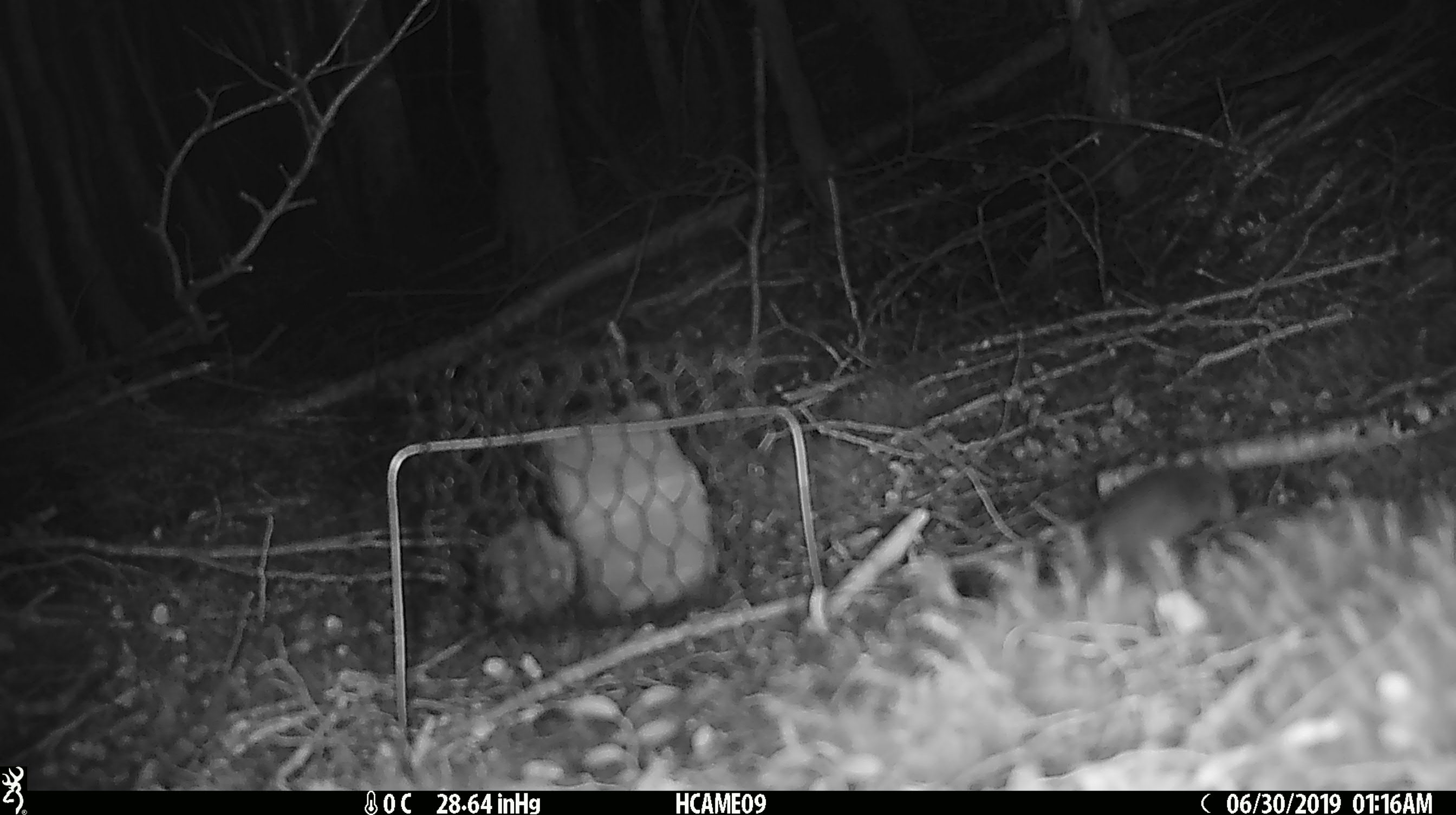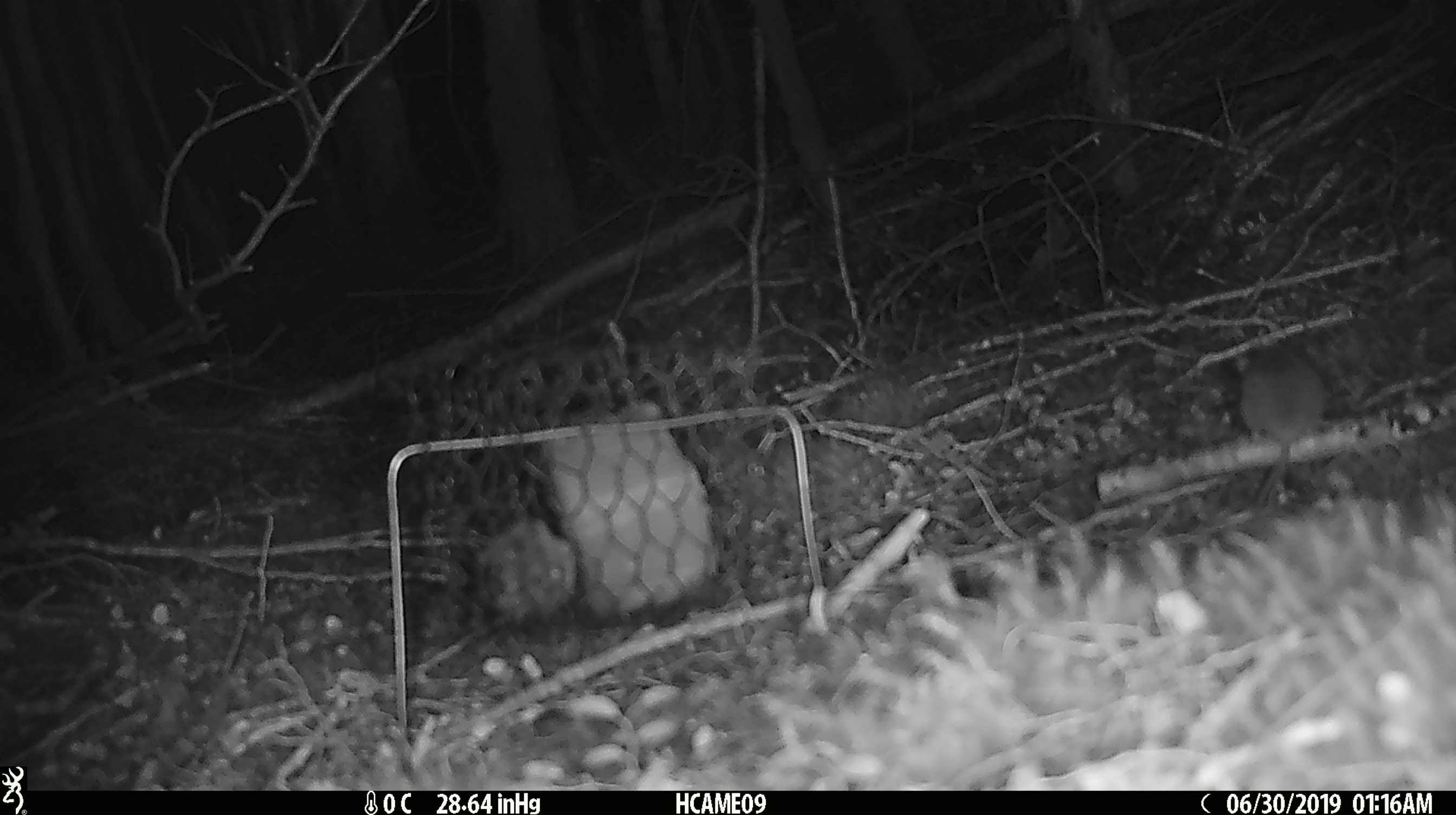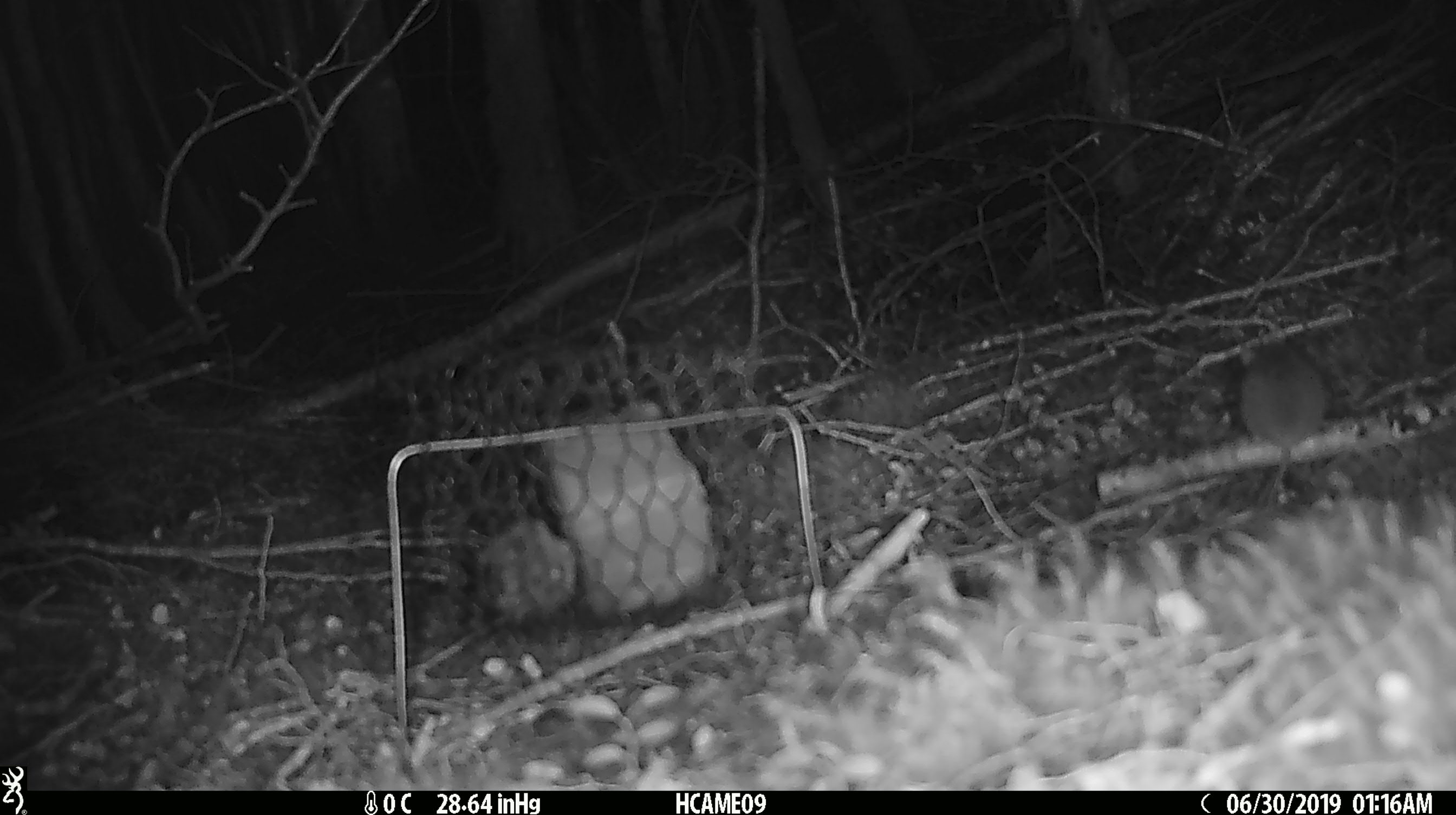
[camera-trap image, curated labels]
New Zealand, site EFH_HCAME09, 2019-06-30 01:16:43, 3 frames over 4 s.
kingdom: Animalia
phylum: Chordata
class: Mammalia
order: Rodentia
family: Muridae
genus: Mus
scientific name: Mus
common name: mouse